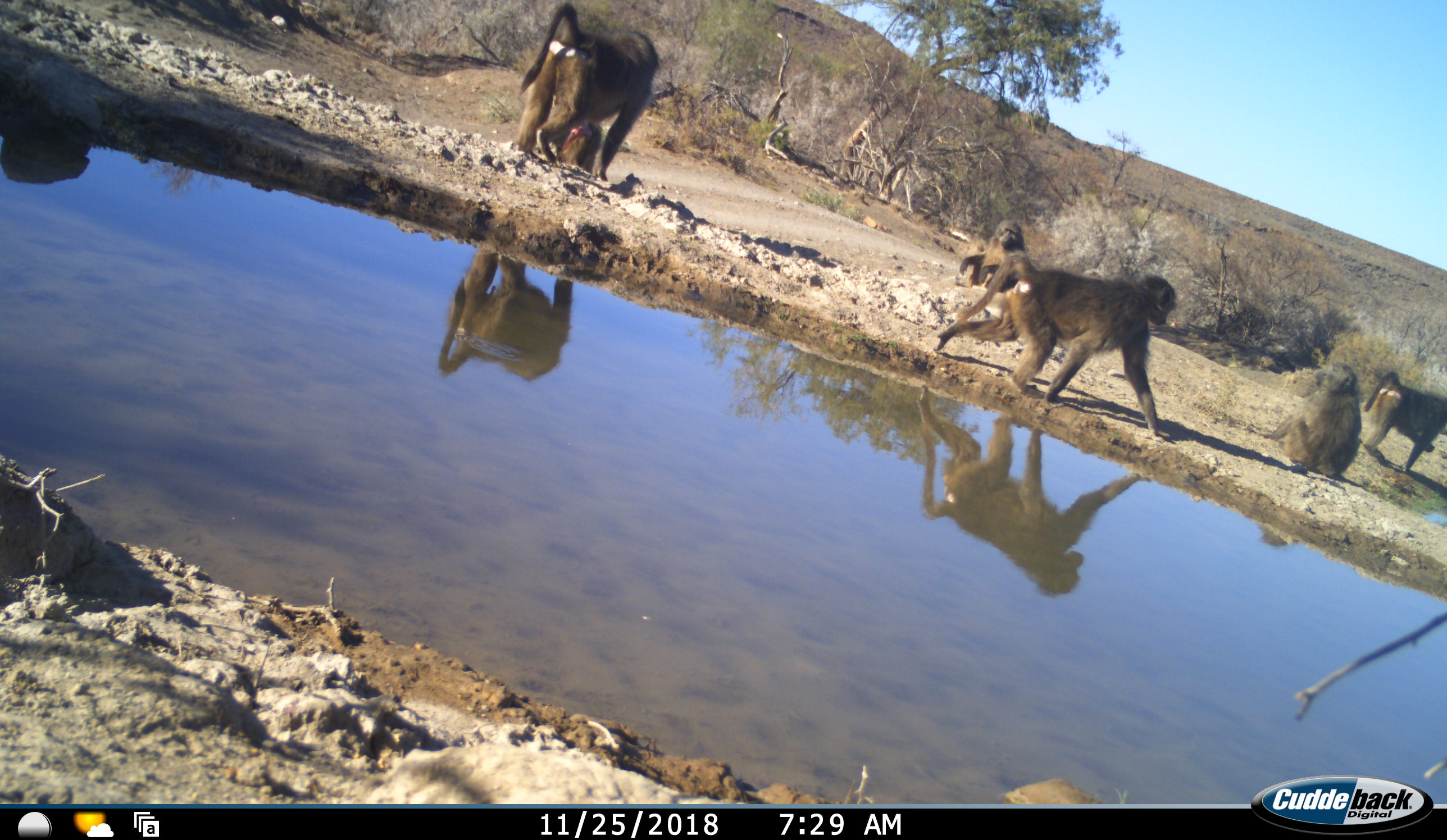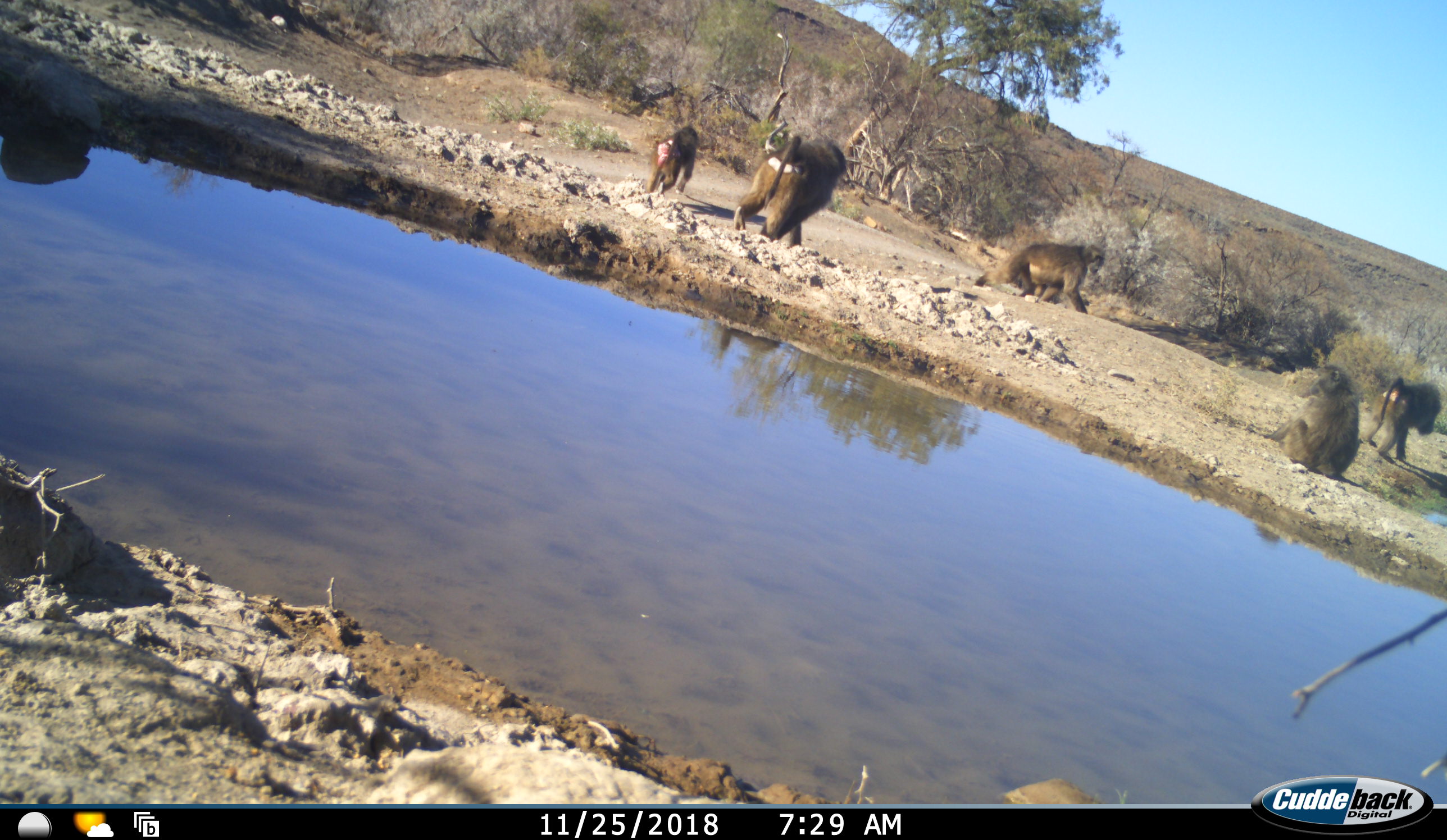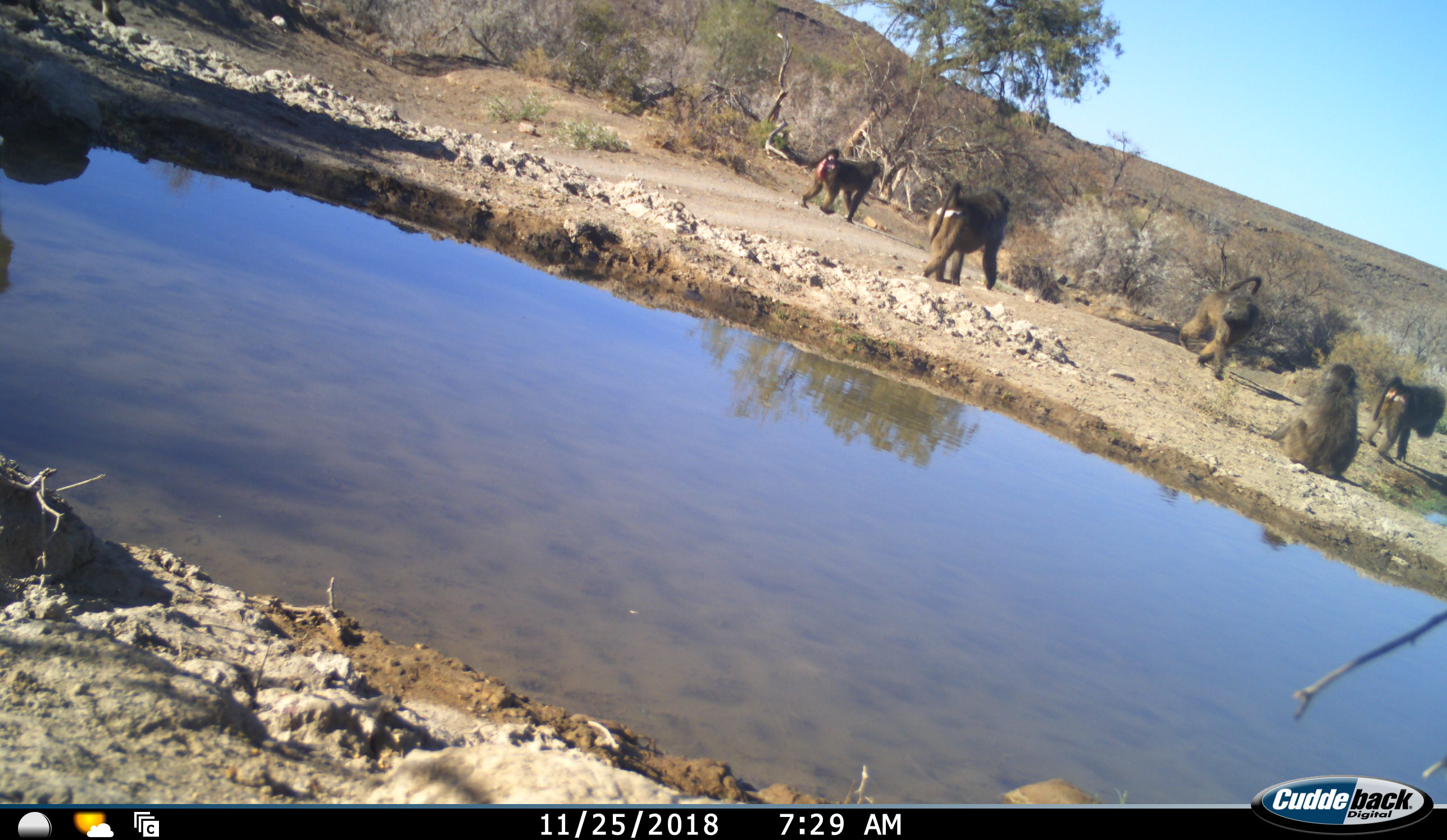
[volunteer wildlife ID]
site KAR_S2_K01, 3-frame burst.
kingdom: Animalia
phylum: Chordata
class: Mammalia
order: Primates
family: Cercopithecidae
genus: Papio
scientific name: Papio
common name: baboon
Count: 6.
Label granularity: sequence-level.